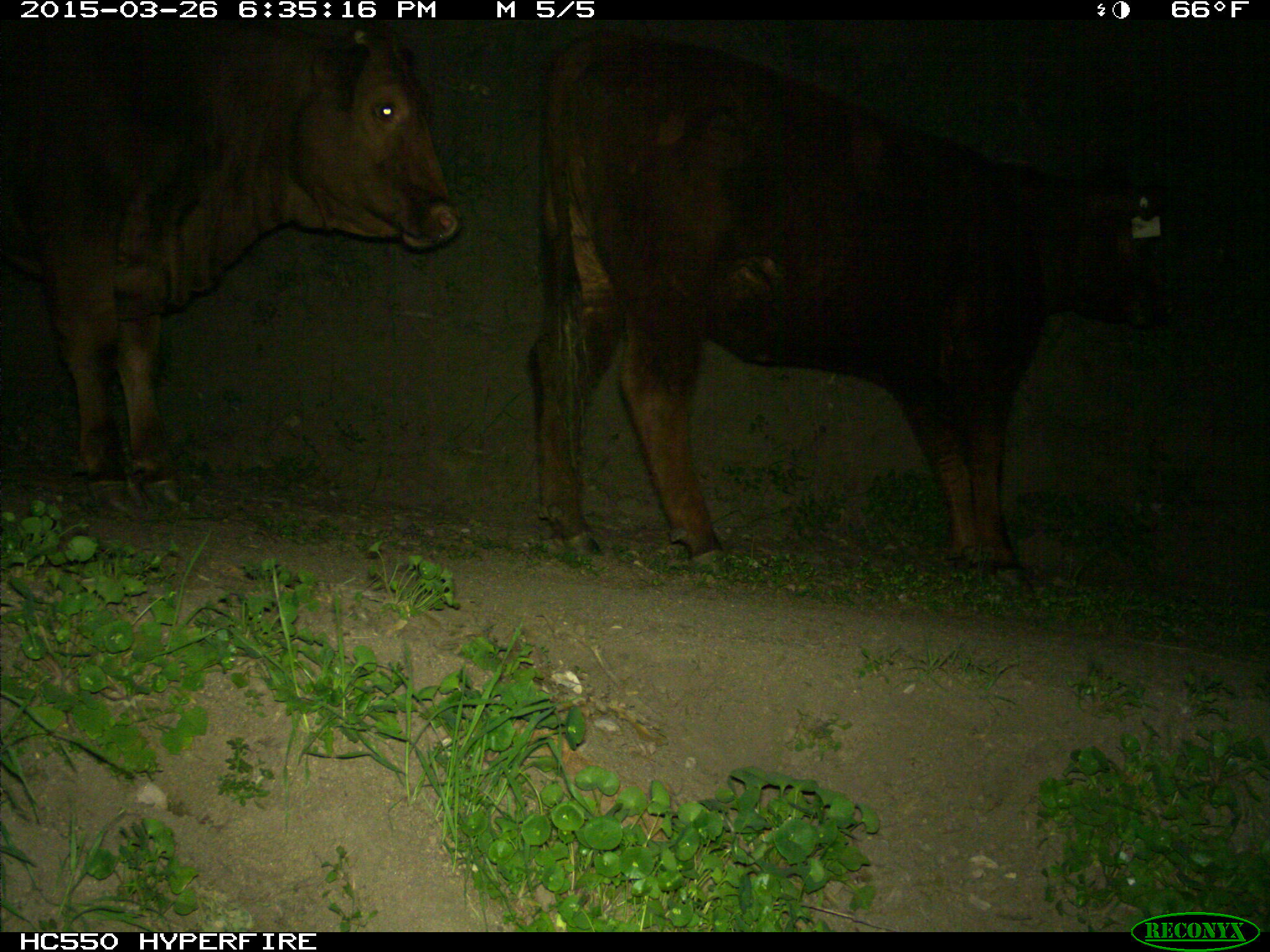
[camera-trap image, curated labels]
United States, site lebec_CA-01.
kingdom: Animalia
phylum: Chordata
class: Mammalia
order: Artiodactyla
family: Bovidae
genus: Bos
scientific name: Bos taurus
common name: domestic cow